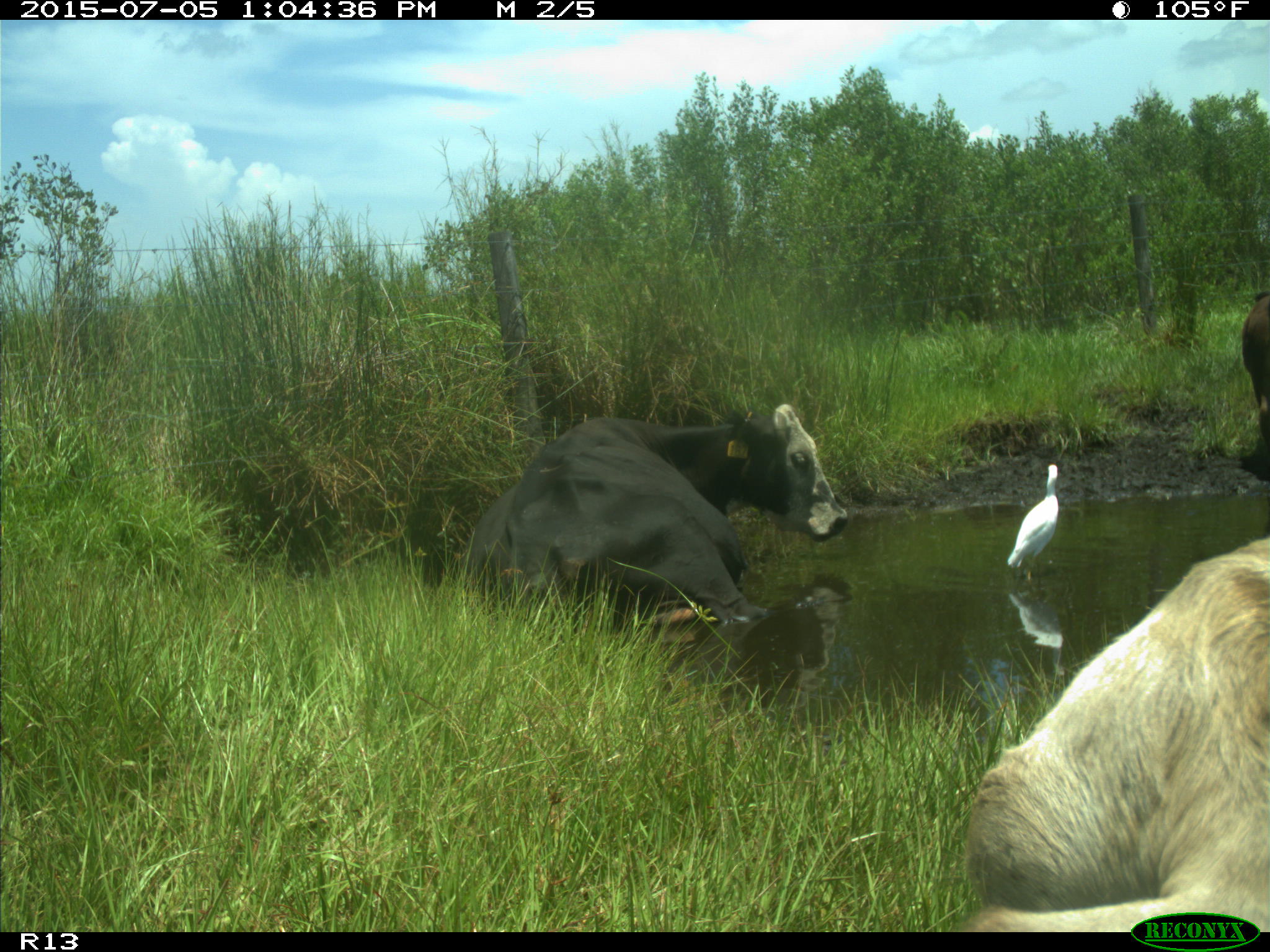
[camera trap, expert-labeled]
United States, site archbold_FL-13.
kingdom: Animalia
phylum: Chordata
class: Mammalia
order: Artiodactyla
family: Bovidae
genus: Bos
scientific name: Bos taurus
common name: domestic cow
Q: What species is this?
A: Bos taurus (domestic cow).